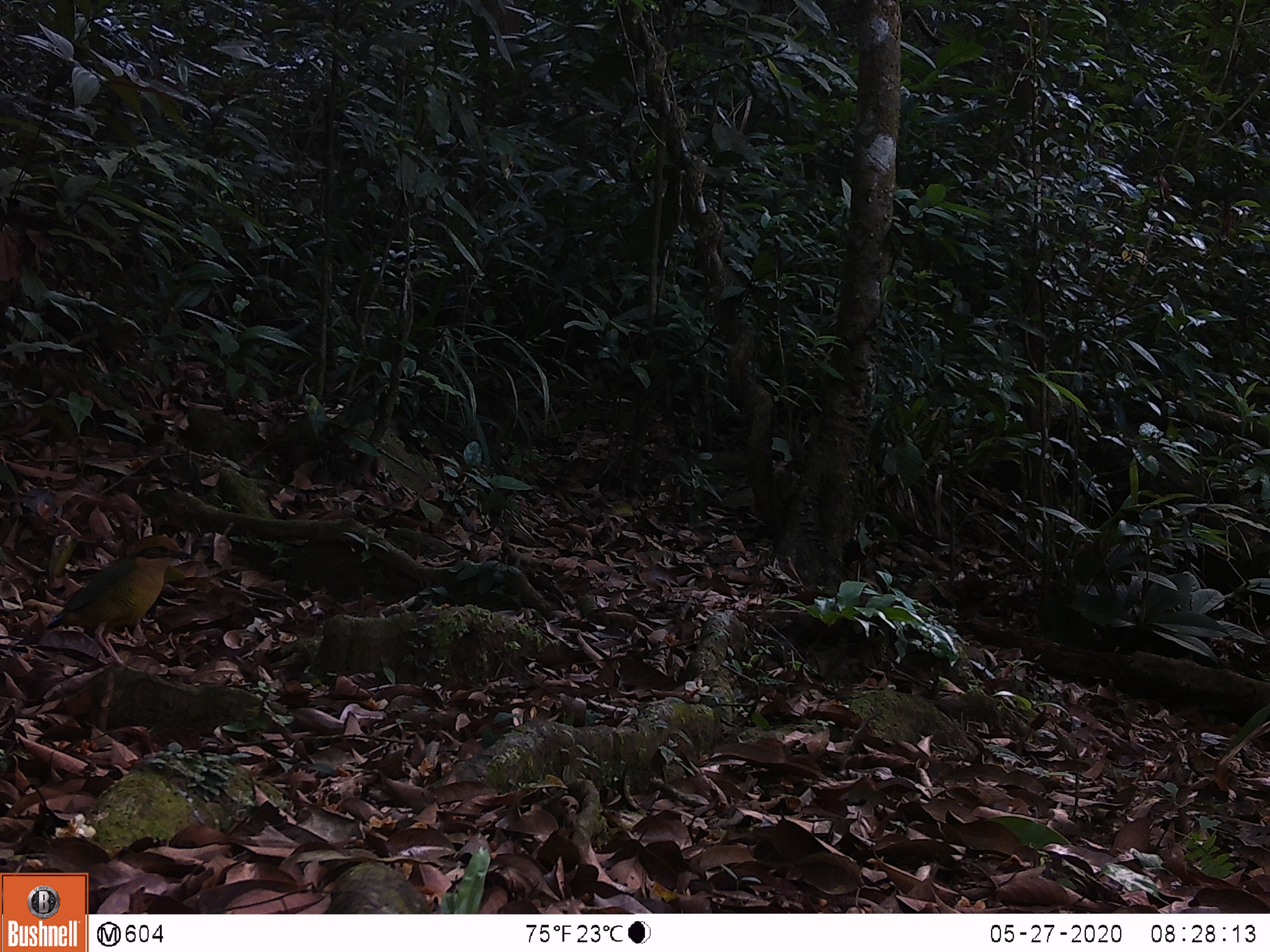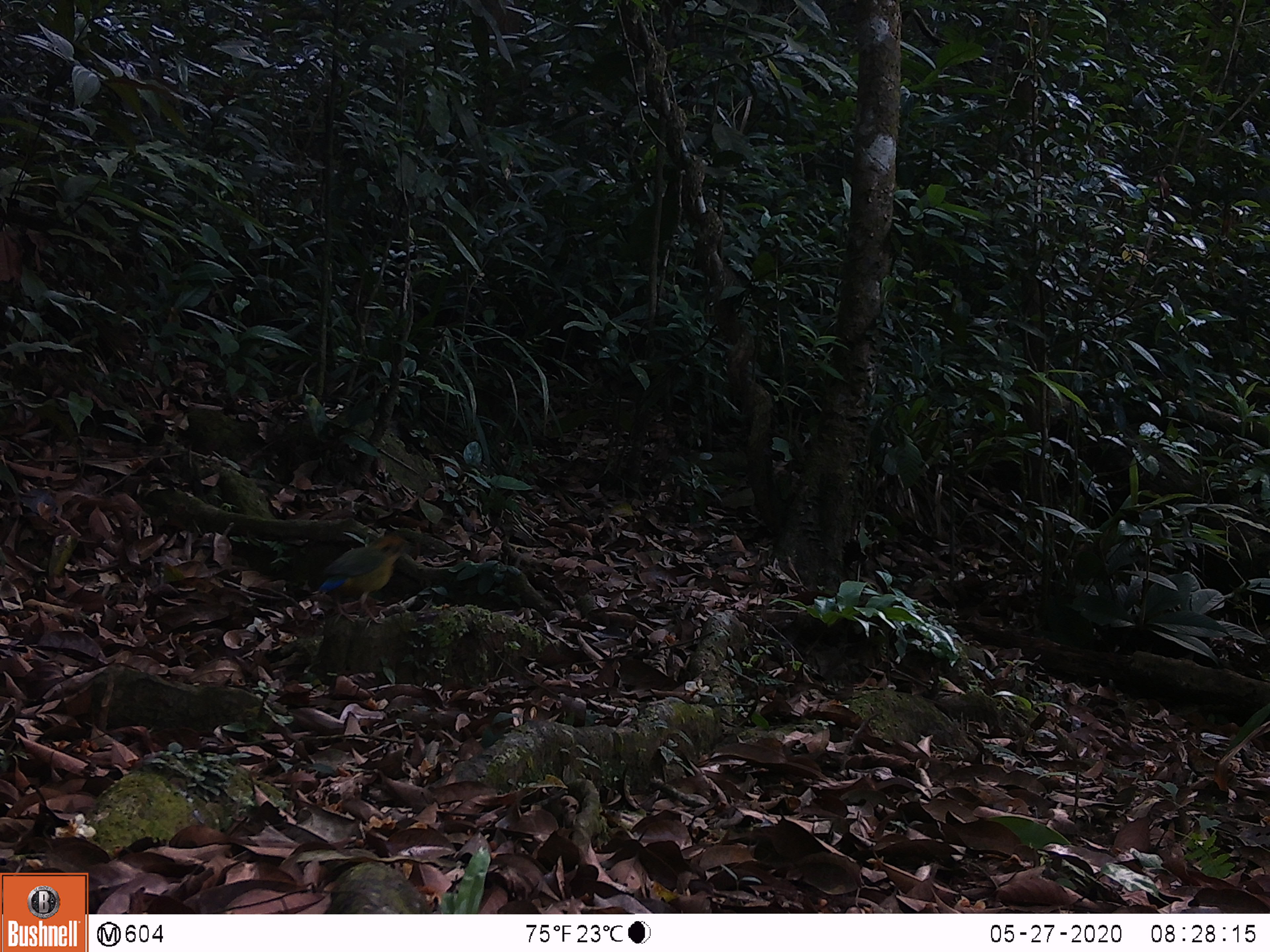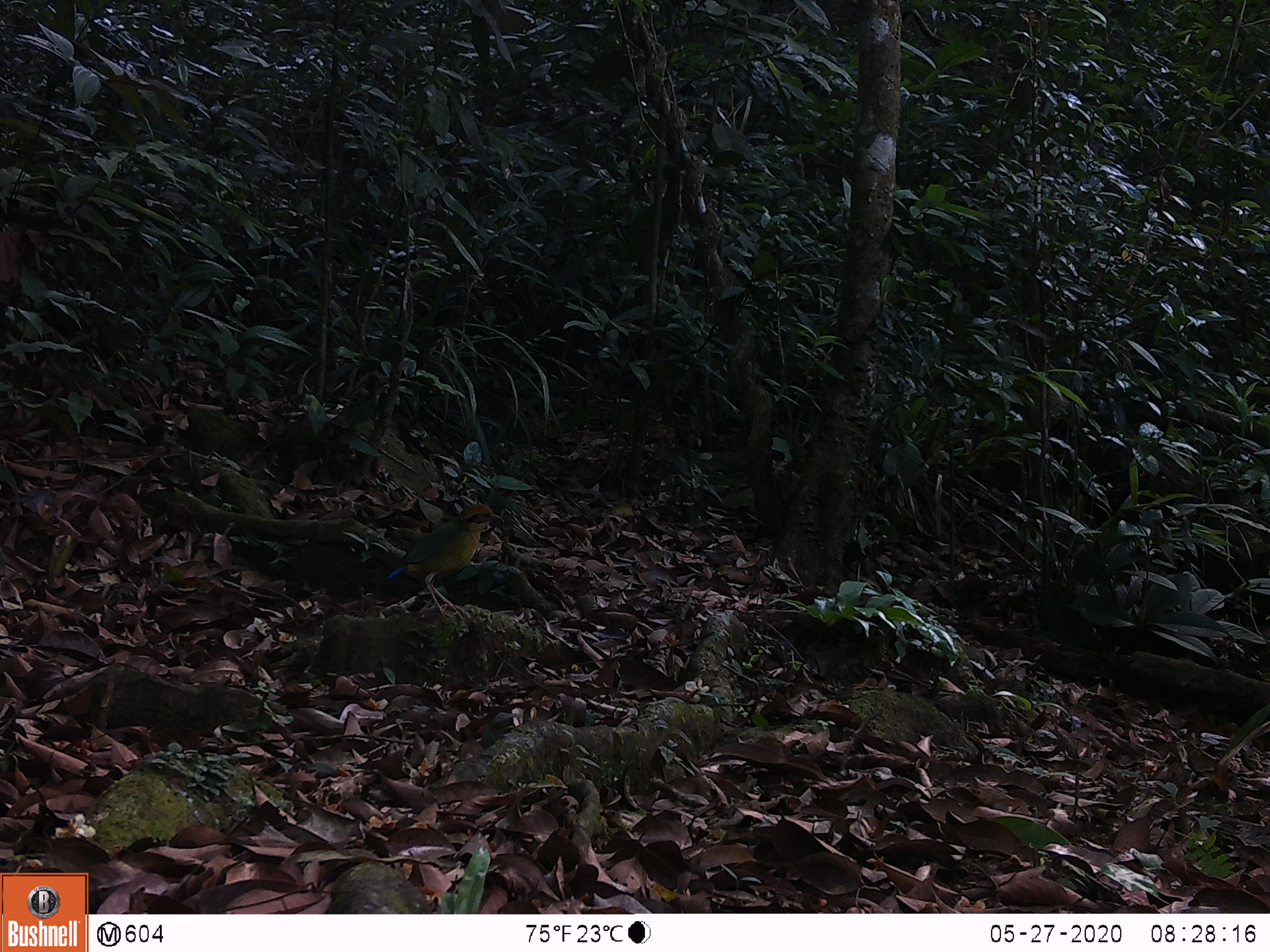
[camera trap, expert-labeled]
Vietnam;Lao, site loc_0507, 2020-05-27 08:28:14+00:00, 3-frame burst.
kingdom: Animalia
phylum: Chordata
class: Aves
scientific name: Aves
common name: bird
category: unidentified bird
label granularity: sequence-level